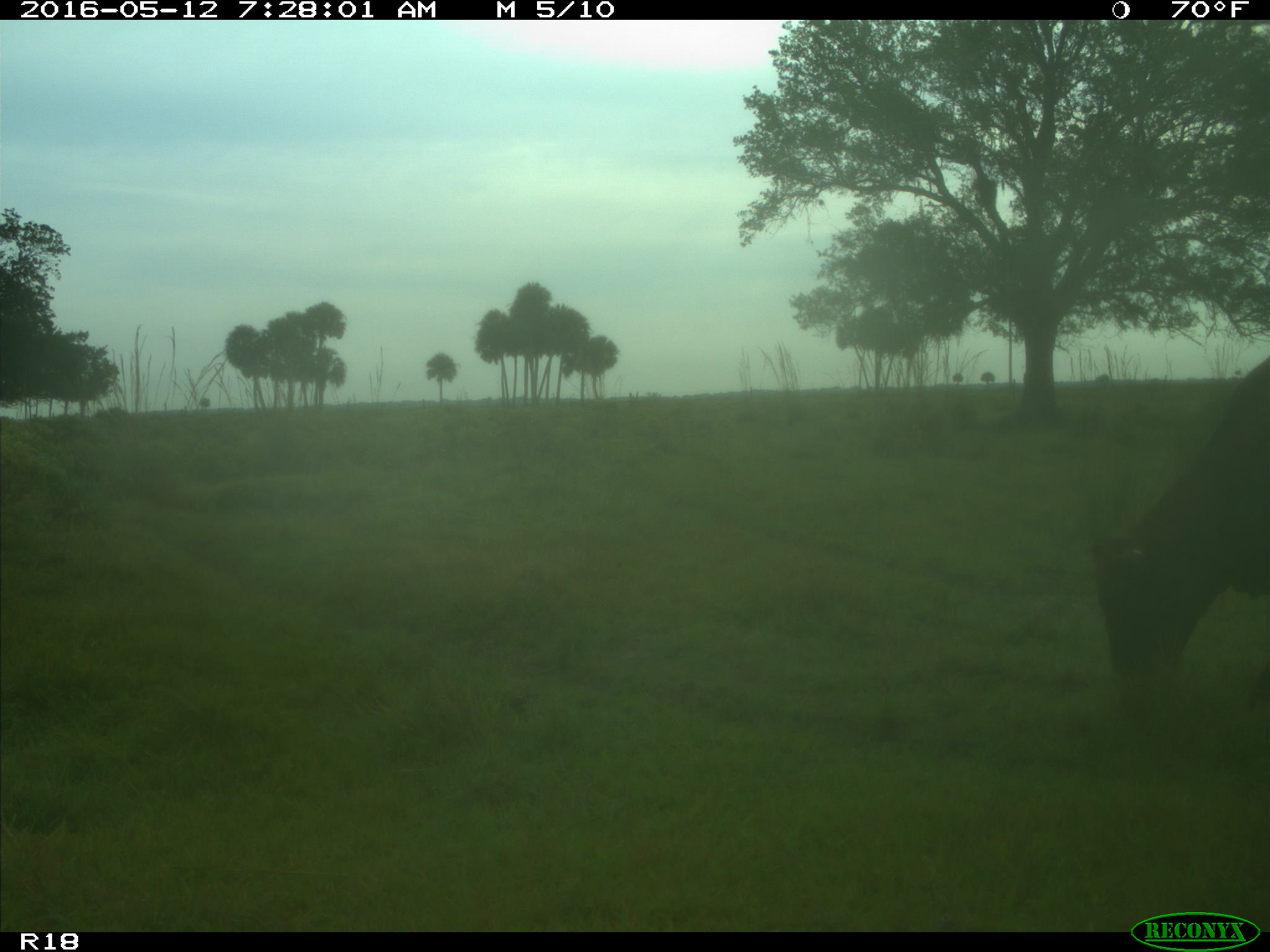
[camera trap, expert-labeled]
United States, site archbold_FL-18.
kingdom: Animalia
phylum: Chordata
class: Mammalia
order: Artiodactyla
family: Bovidae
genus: Bos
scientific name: Bos taurus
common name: domestic cow